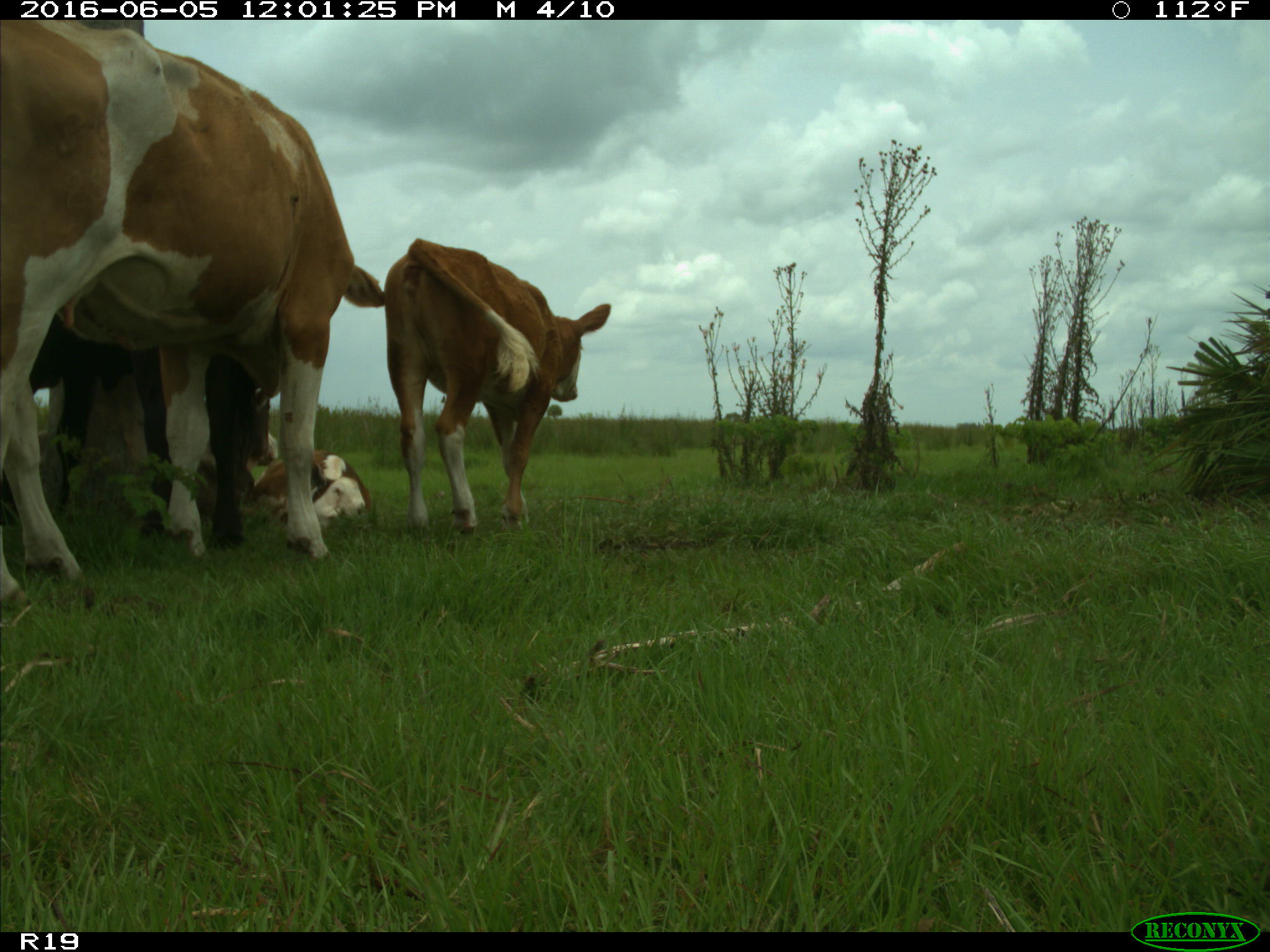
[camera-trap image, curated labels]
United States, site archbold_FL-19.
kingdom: Animalia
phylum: Chordata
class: Mammalia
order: Artiodactyla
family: Bovidae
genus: Bos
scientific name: Bos taurus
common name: domestic cow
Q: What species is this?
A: Bos taurus (domestic cow).